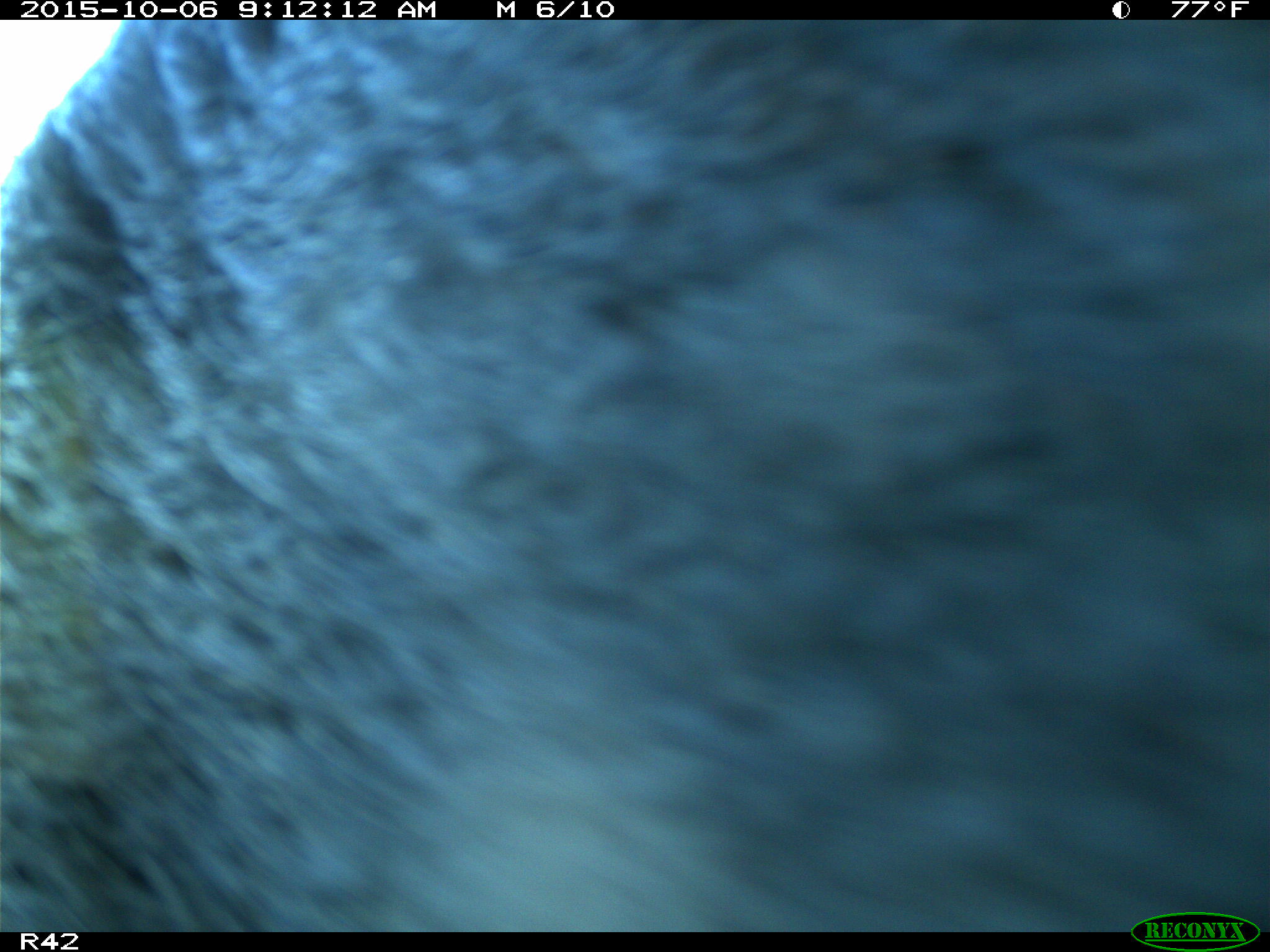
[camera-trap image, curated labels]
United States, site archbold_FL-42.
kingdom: Animalia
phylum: Chordata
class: Mammalia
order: Artiodactyla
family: Suidae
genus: Sus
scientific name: Sus scrofa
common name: wild boar